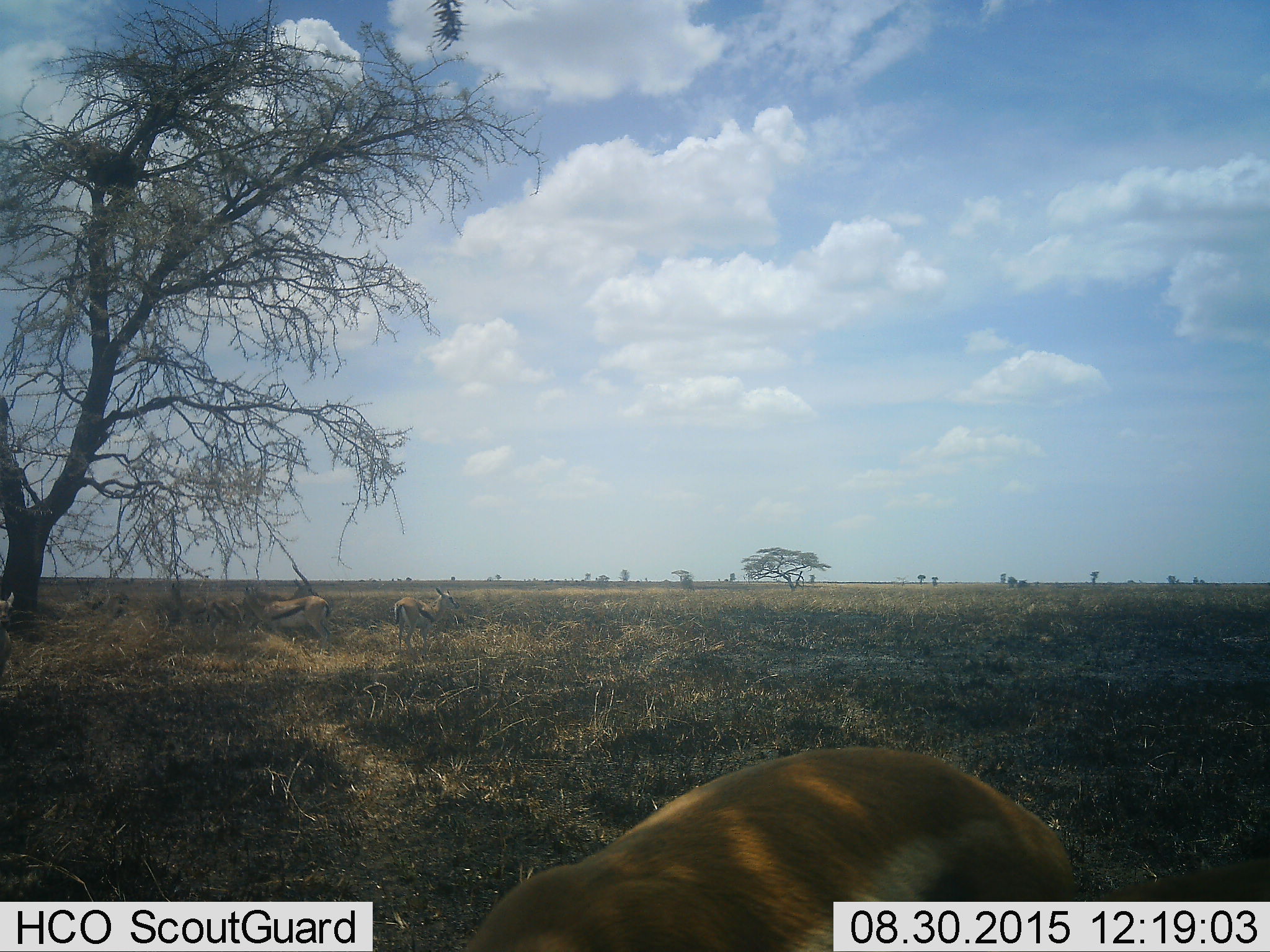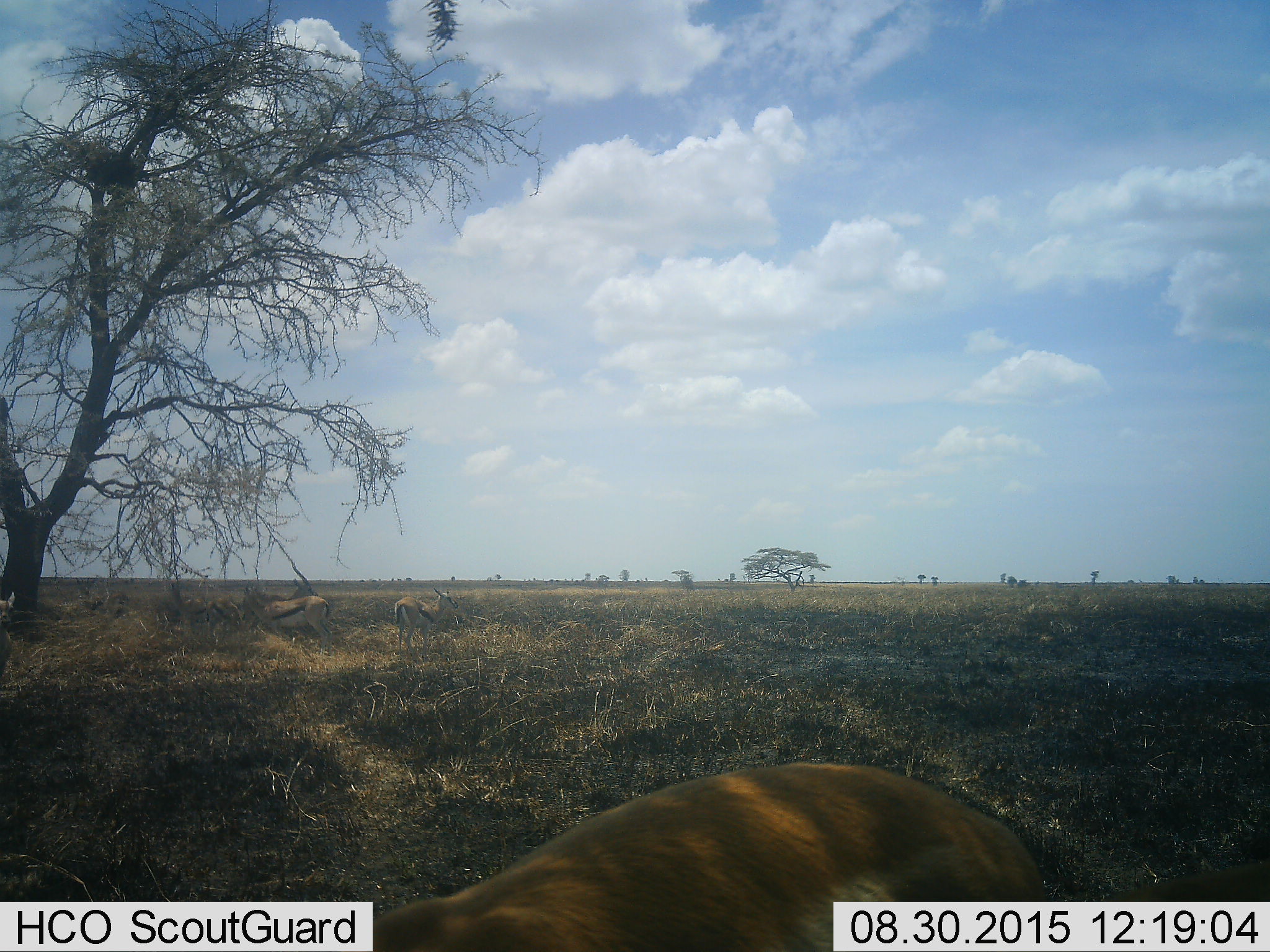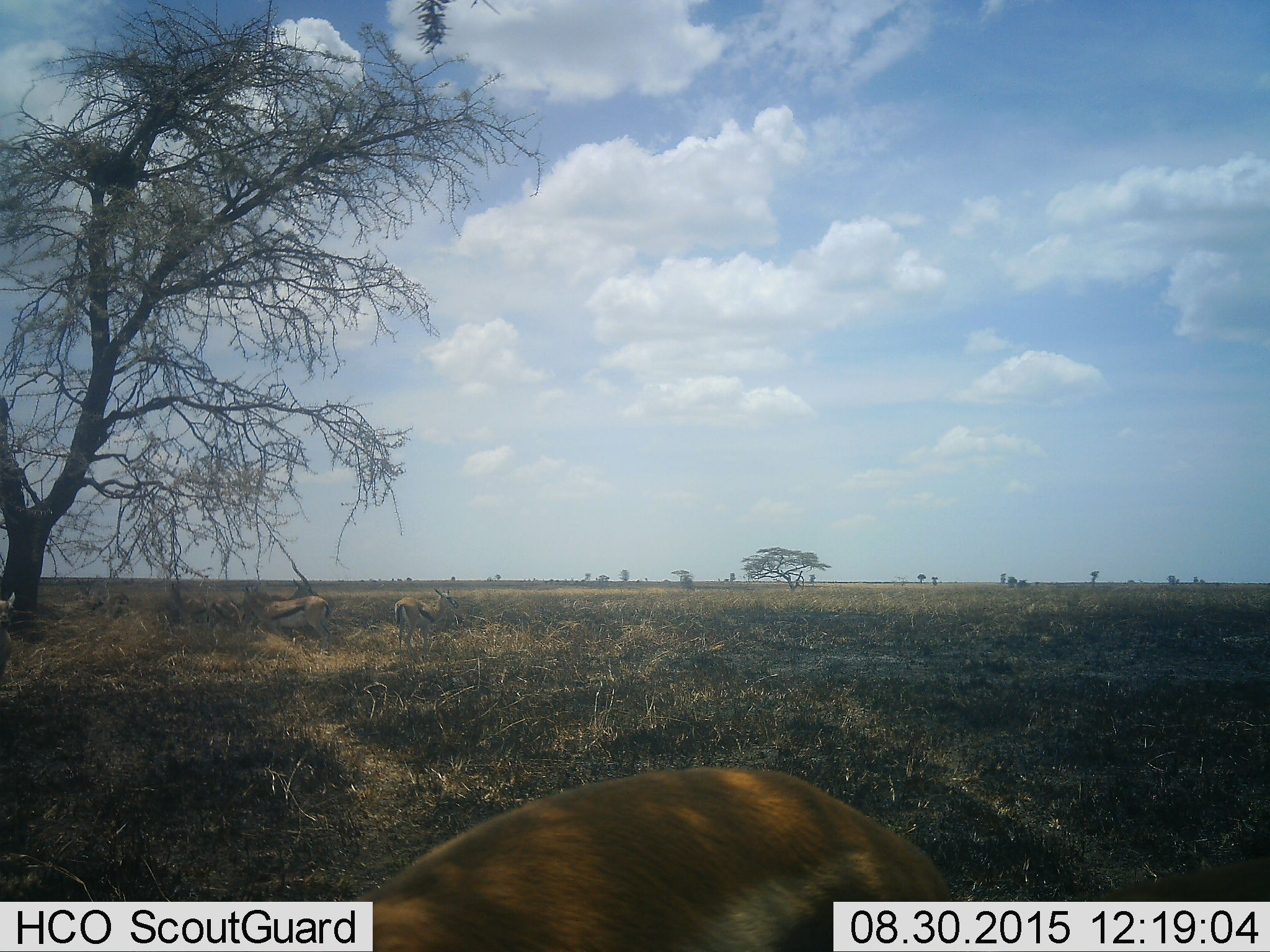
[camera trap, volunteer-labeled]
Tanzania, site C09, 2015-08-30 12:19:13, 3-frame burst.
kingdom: Animalia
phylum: Chordata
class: Mammalia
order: Artiodactyla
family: Bovidae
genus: Eudorcas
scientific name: Eudorcas thomsonii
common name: thomson's gazelle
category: gazellethomsons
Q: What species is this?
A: Gazellethomsons (thomson's gazelle) (Eudorcas thomsonii).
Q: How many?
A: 6.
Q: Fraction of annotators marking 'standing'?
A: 67%.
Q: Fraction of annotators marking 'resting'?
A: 20%.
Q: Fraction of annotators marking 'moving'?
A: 40%.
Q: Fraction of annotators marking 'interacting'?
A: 20%.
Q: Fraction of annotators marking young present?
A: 0%.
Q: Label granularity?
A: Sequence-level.